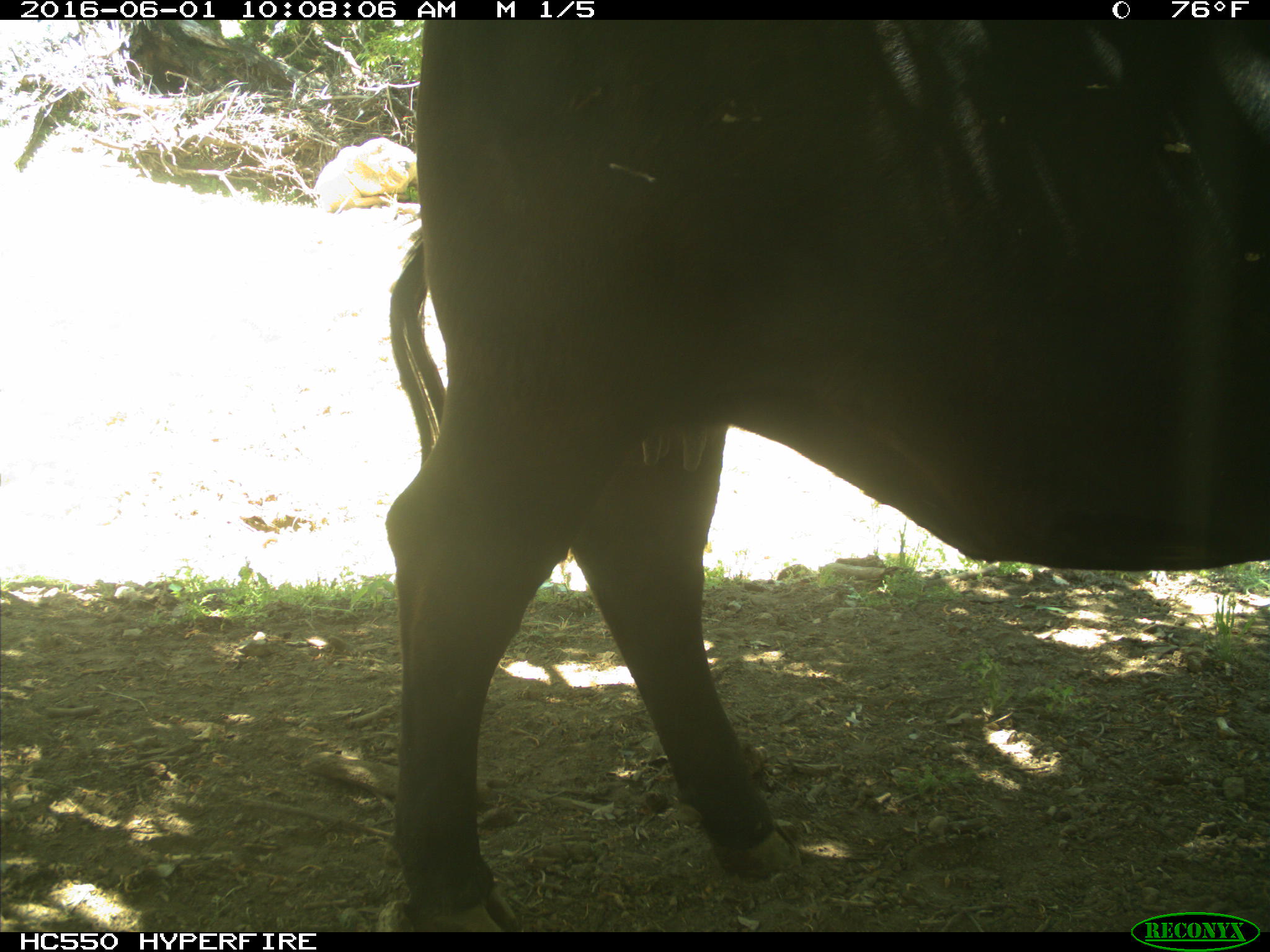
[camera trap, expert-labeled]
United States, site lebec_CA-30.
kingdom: Animalia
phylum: Chordata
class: Mammalia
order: Artiodactyla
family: Bovidae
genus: Bos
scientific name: Bos taurus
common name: domestic cow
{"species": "Bos taurus (domestic cow)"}